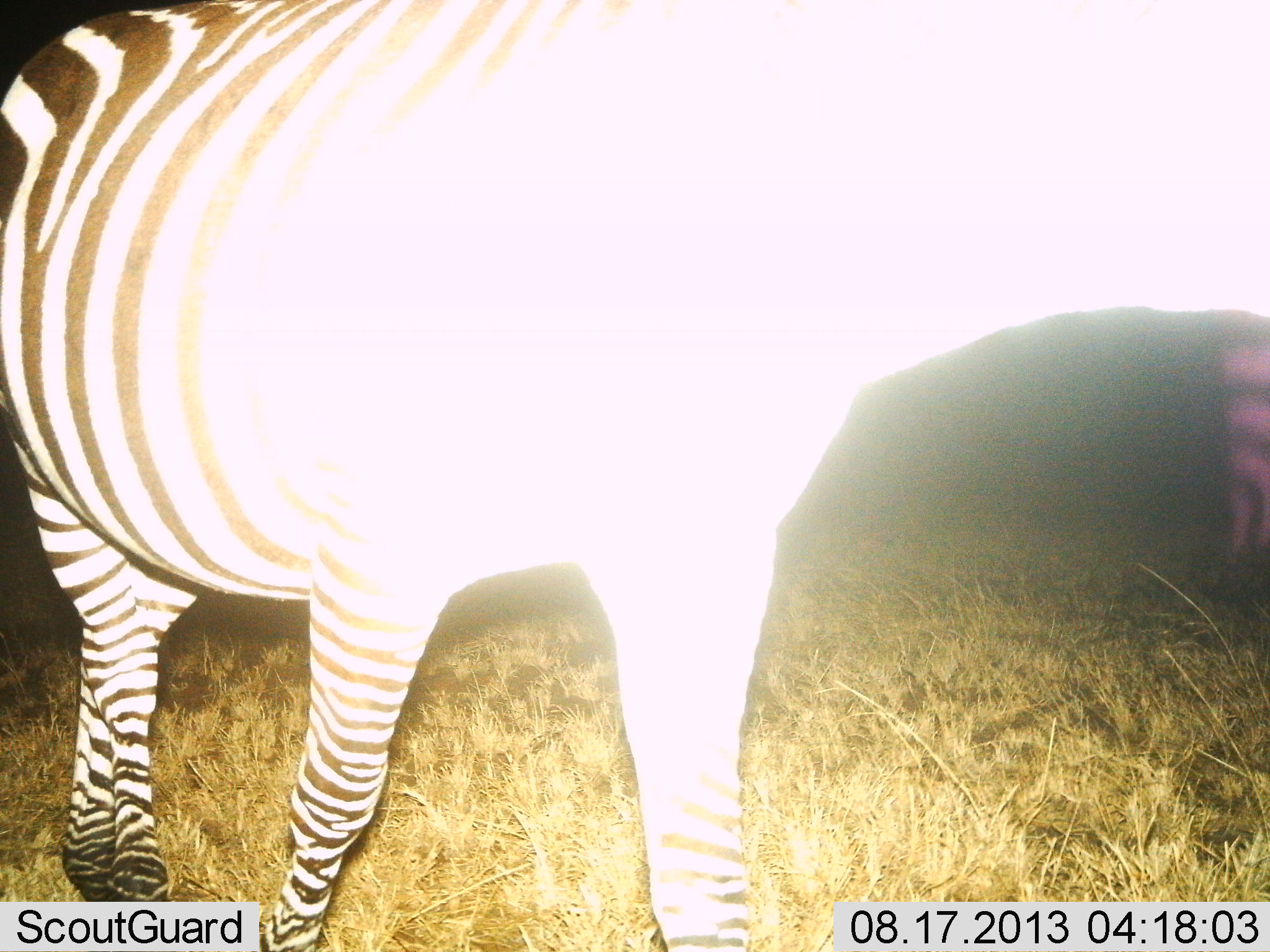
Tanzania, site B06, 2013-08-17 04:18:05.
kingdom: Animalia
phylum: Chordata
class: Mammalia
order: Perissodactyla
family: Equidae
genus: Equus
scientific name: Equus quagga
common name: plains zebra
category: zebra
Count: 2.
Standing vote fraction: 50%.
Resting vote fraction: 0%.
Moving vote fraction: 50%.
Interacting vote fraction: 3%.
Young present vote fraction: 0%.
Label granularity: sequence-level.